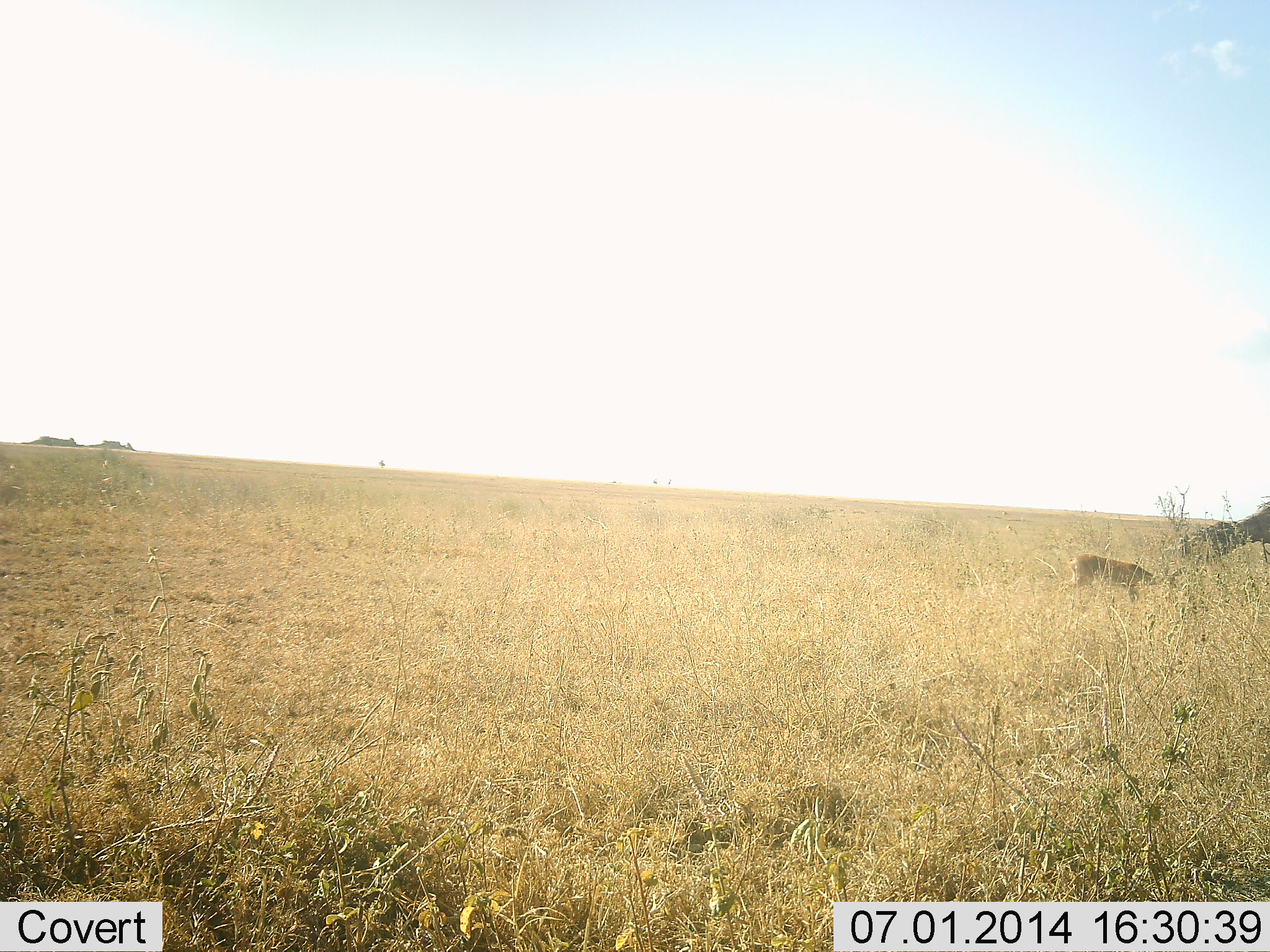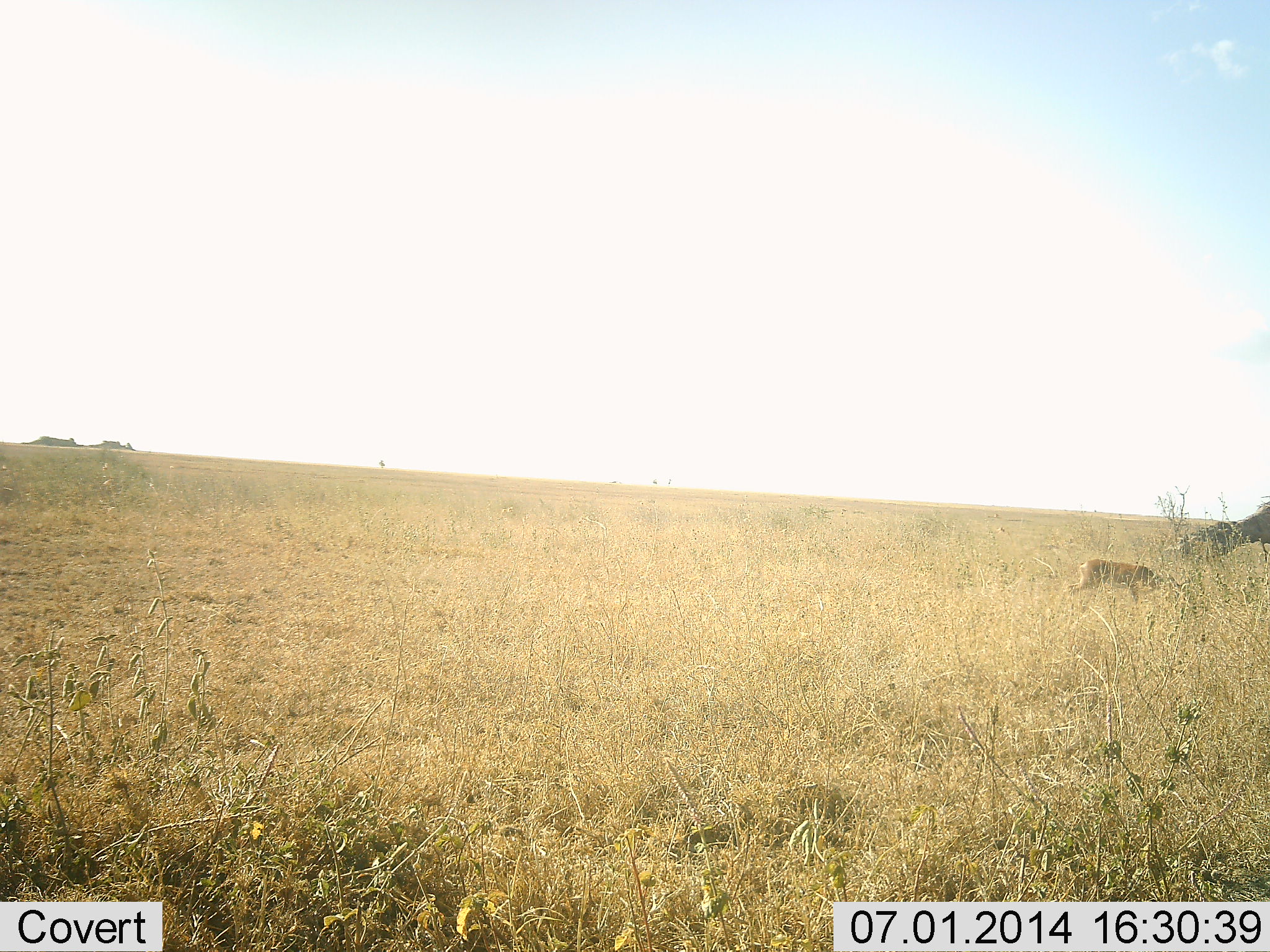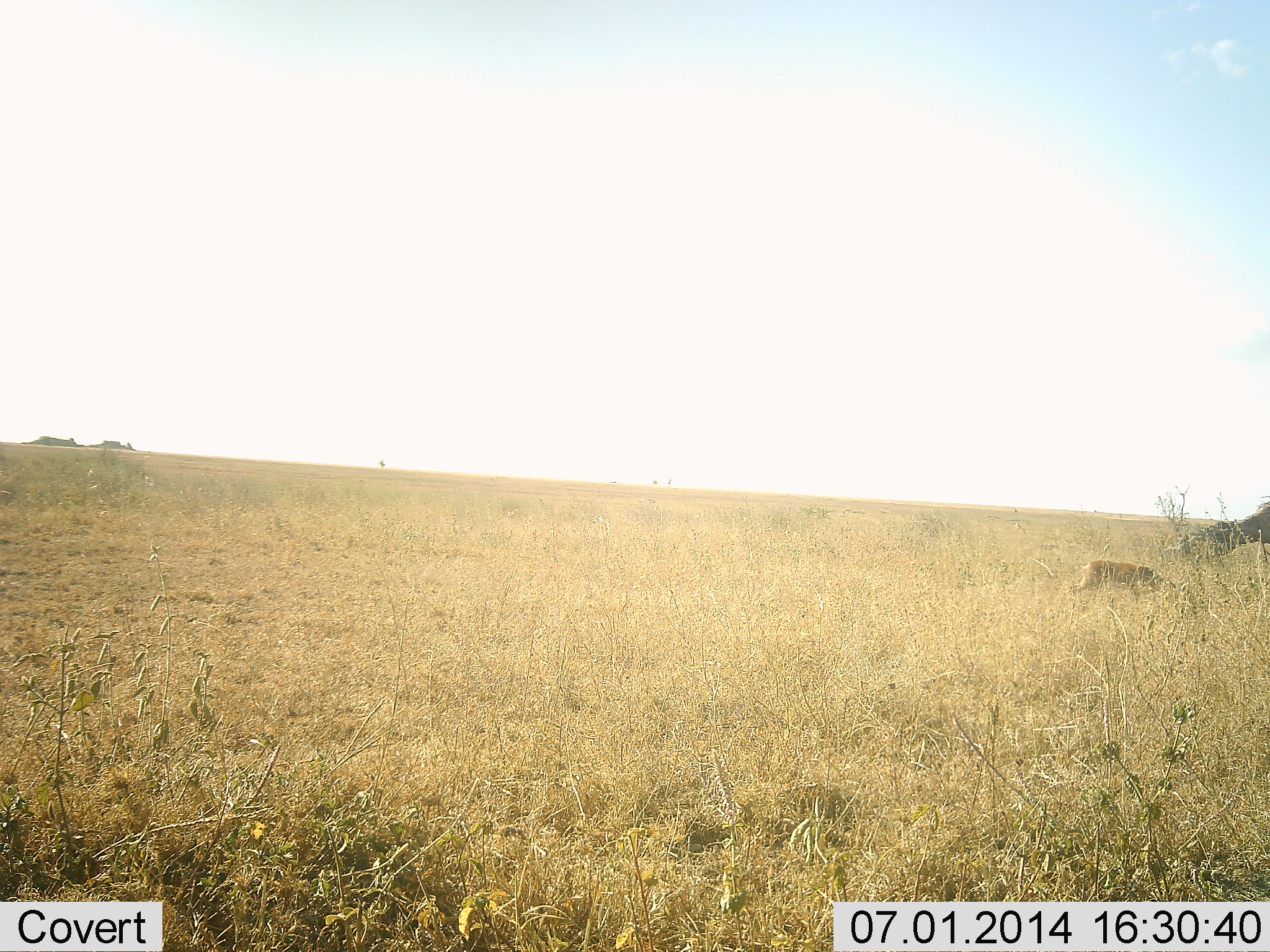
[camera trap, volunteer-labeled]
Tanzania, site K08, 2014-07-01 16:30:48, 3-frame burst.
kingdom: Animalia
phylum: Chordata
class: Mammalia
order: Artiodactyla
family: Bovidae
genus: Eudorcas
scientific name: Eudorcas thomsonii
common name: thomson's gazelle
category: gazellethomsons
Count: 1.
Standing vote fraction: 17%.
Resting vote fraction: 0%.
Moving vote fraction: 0%.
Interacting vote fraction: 0%.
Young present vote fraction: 0%.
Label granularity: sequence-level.